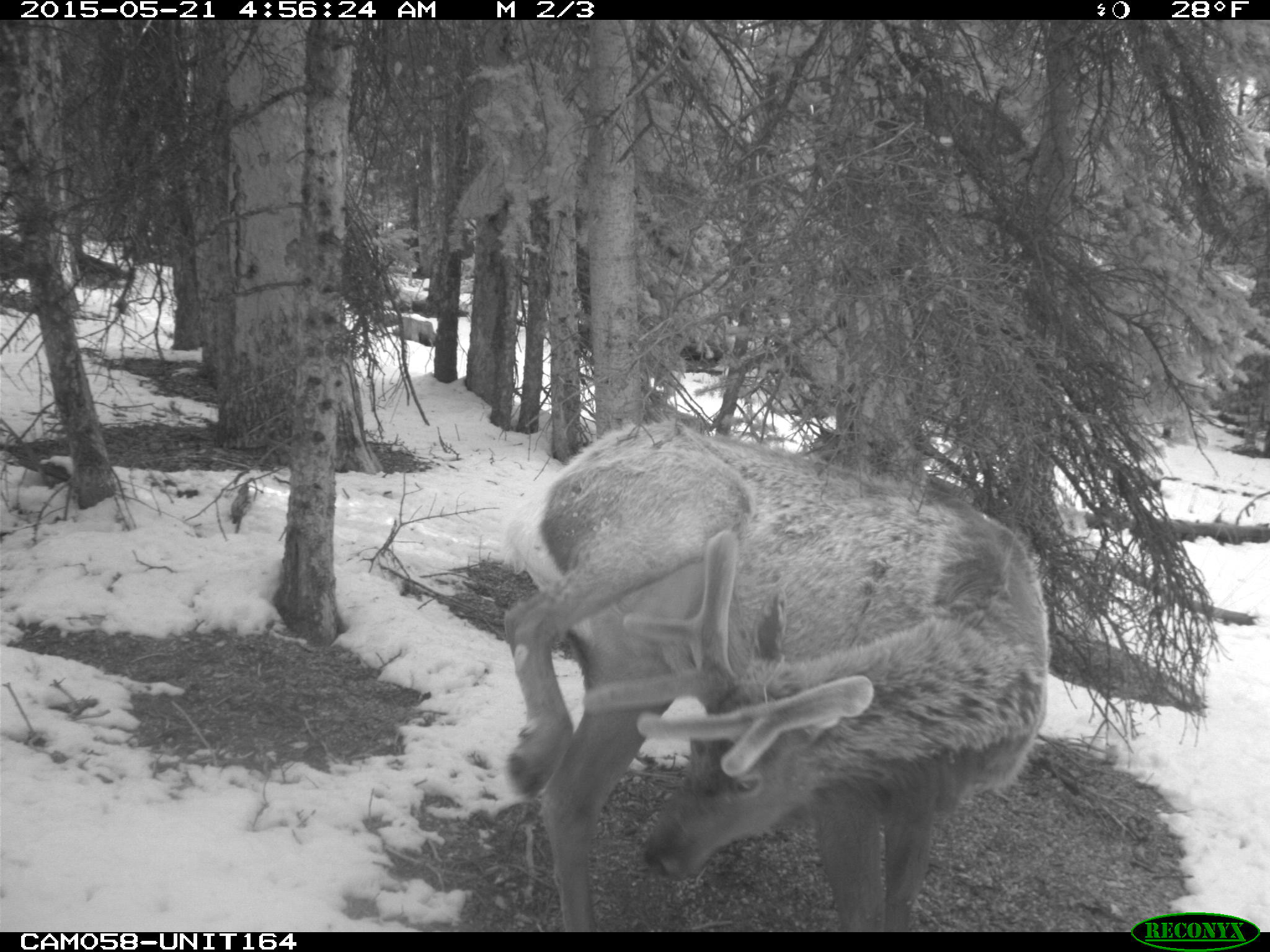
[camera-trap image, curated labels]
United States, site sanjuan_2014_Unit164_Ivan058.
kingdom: Animalia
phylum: Chordata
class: Mammalia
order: Artiodactyla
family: Cervidae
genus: Cervus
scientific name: Cervus elaphus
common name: red deer